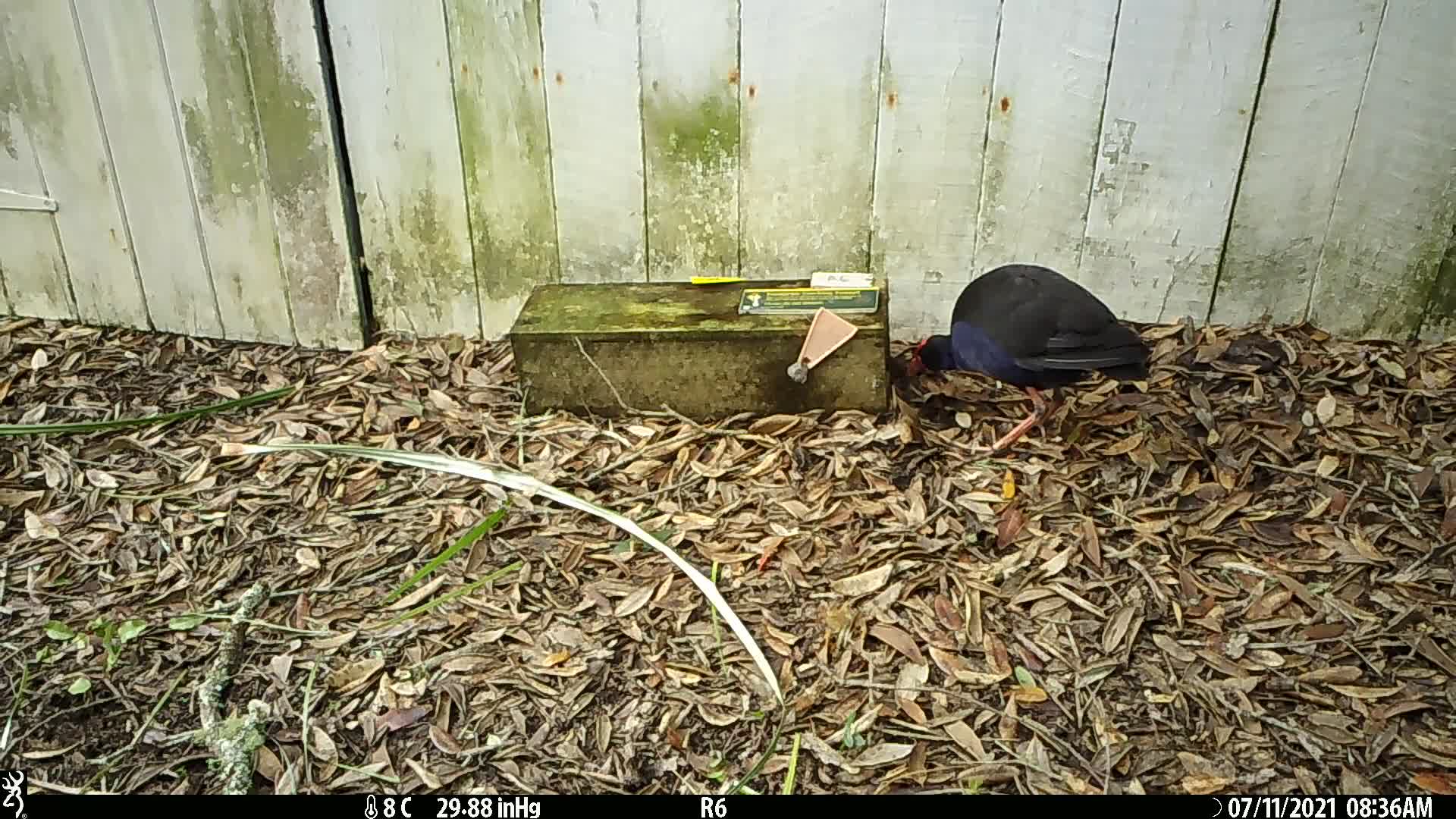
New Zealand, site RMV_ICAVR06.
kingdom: Animalia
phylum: Chordata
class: Aves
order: Gruiformes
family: Rallidae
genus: Porphyrio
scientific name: Porphyrio melanotus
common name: australasian swamphen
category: pukeko